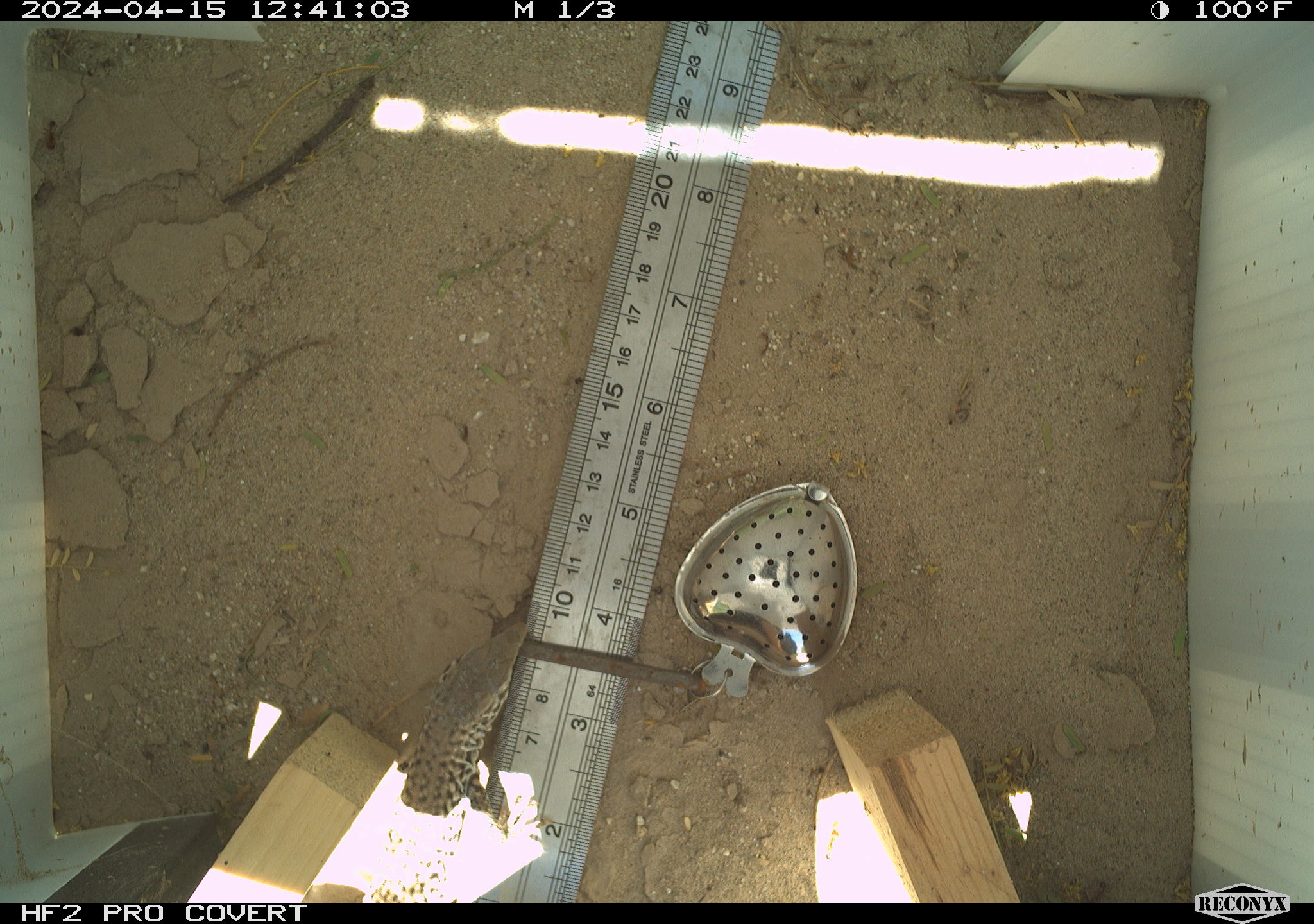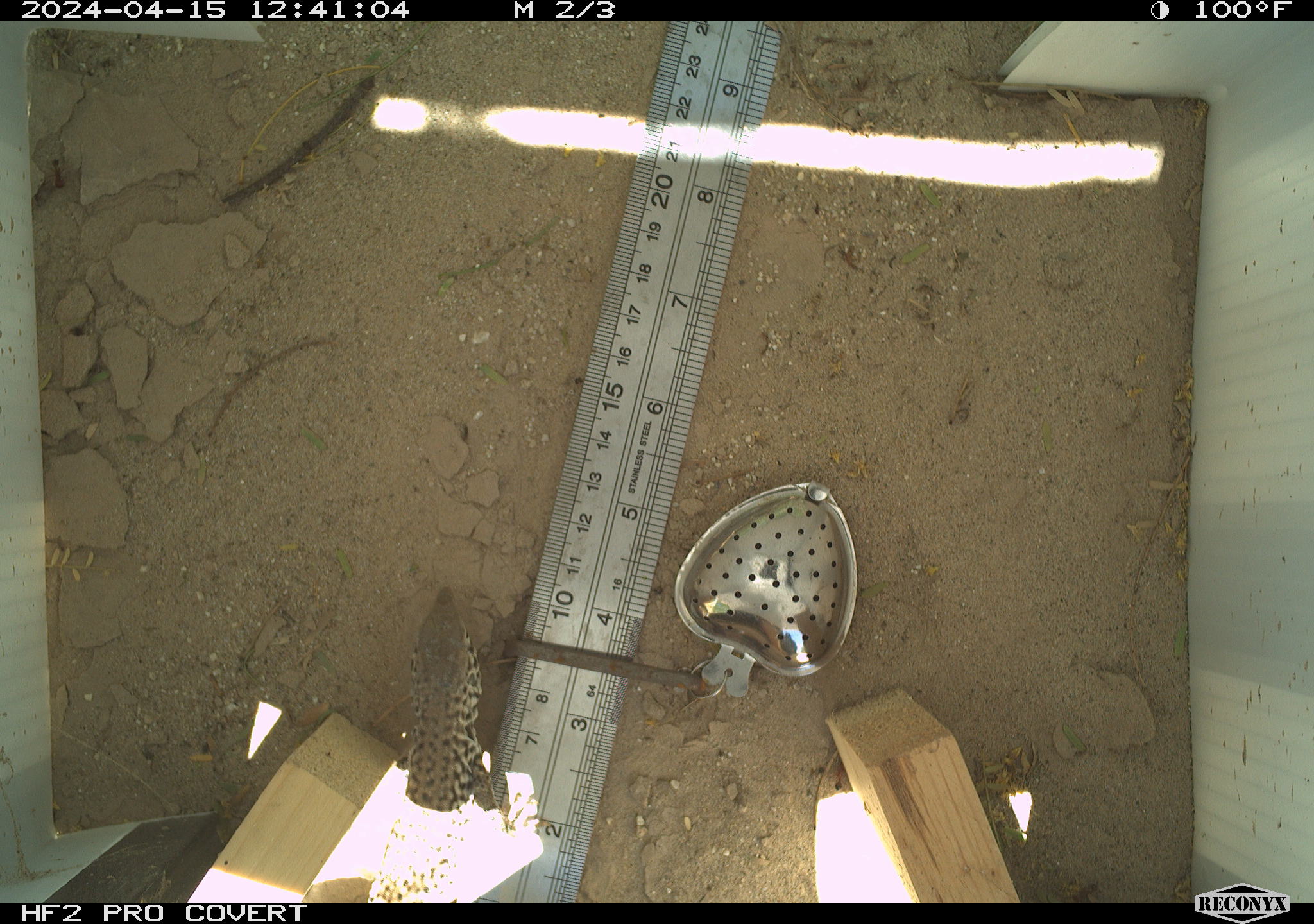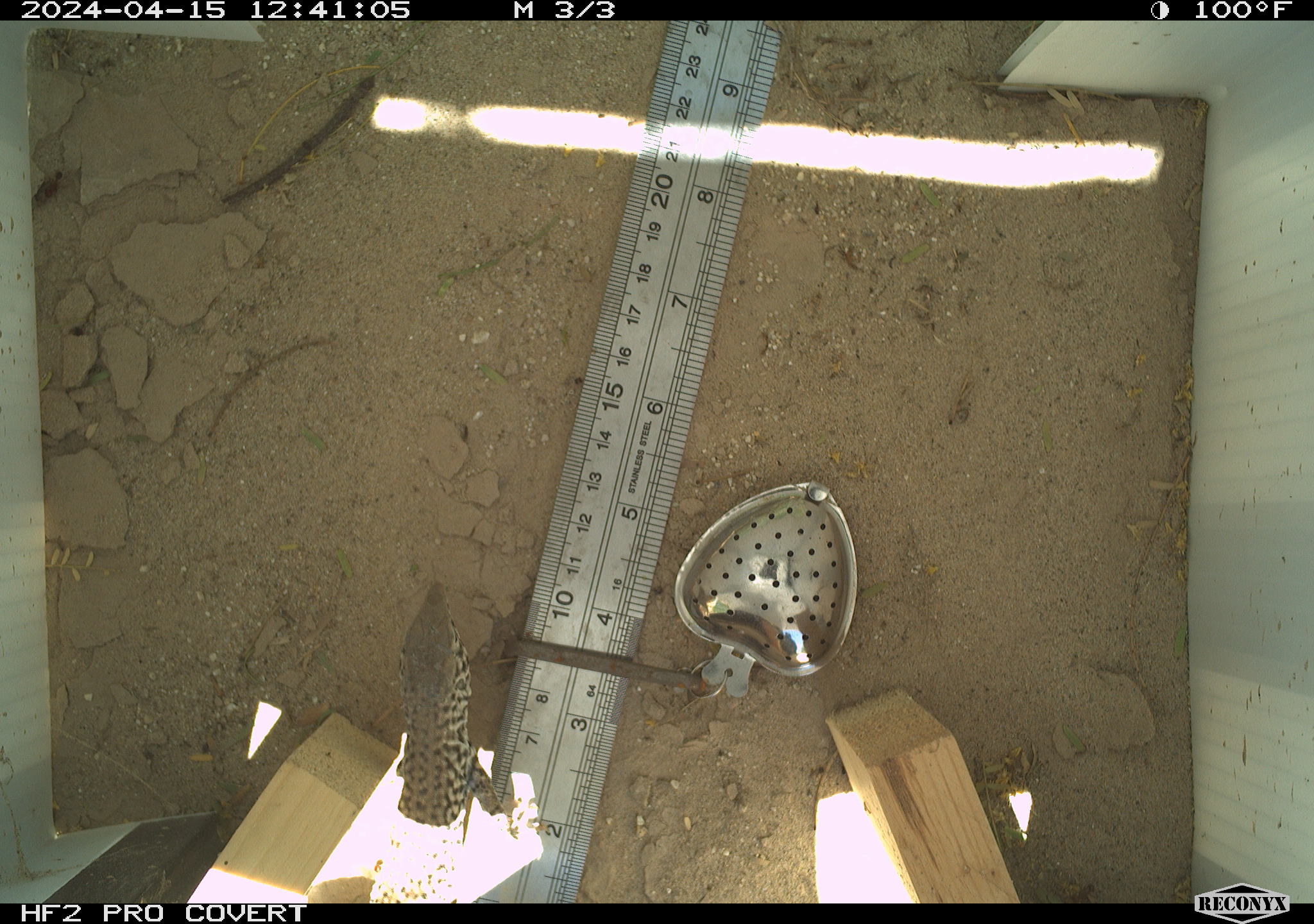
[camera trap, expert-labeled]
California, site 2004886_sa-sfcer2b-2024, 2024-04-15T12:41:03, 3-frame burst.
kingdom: Animalia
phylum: Chordata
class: Reptilia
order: Squamata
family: Teiidae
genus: Aspidoscelis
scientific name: Aspidoscelis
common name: whiptail lizards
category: aspidoscelis species